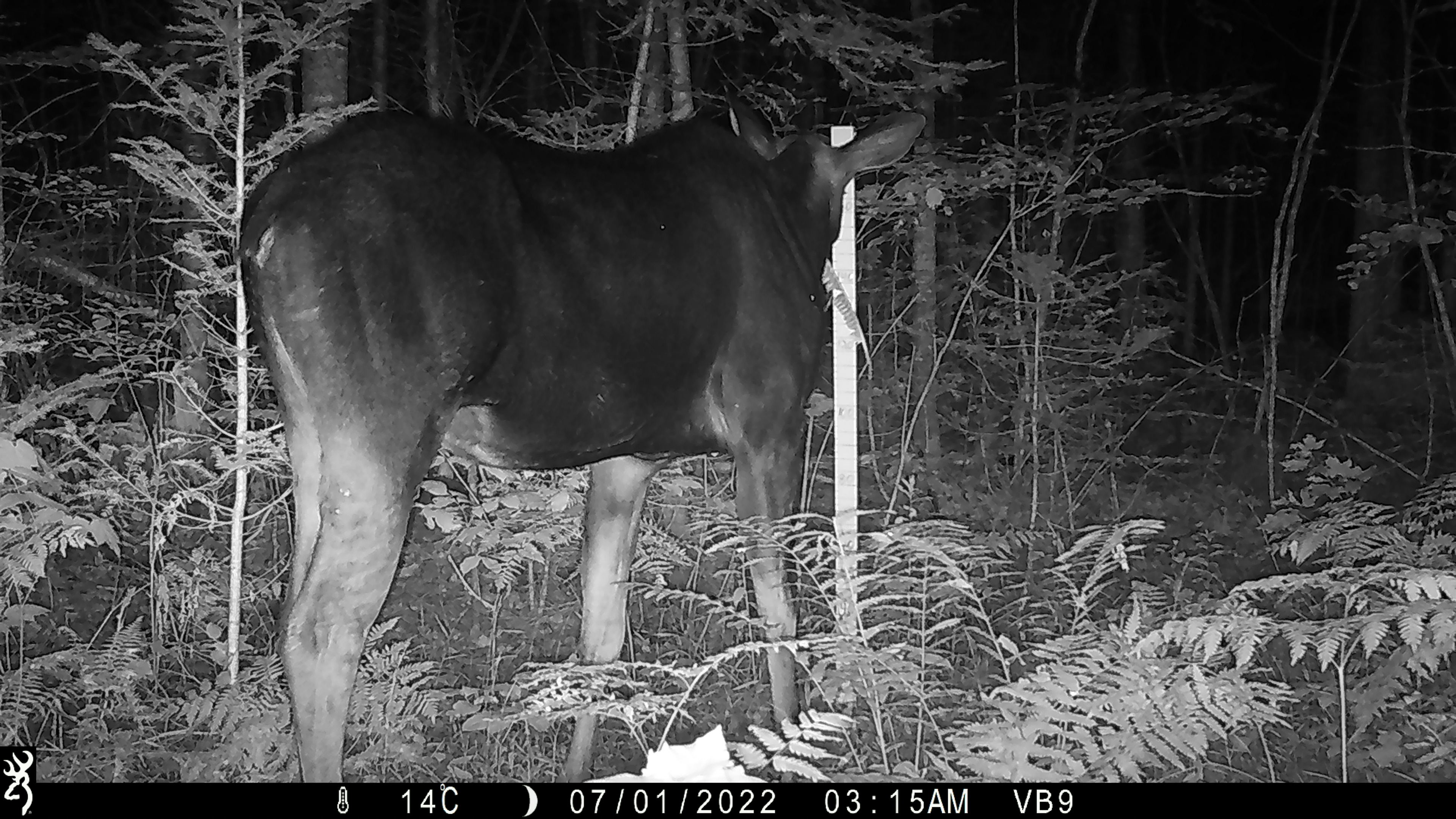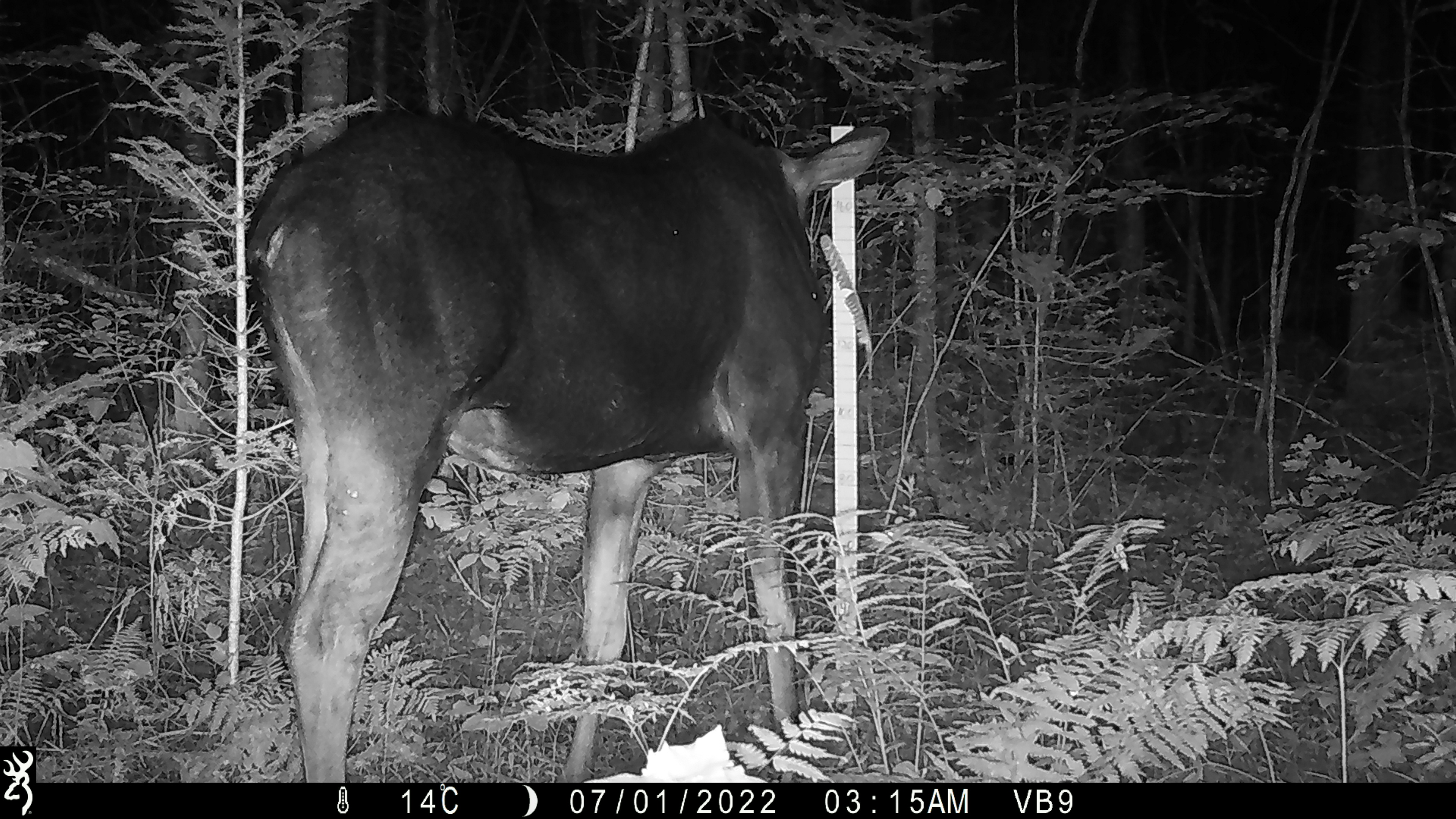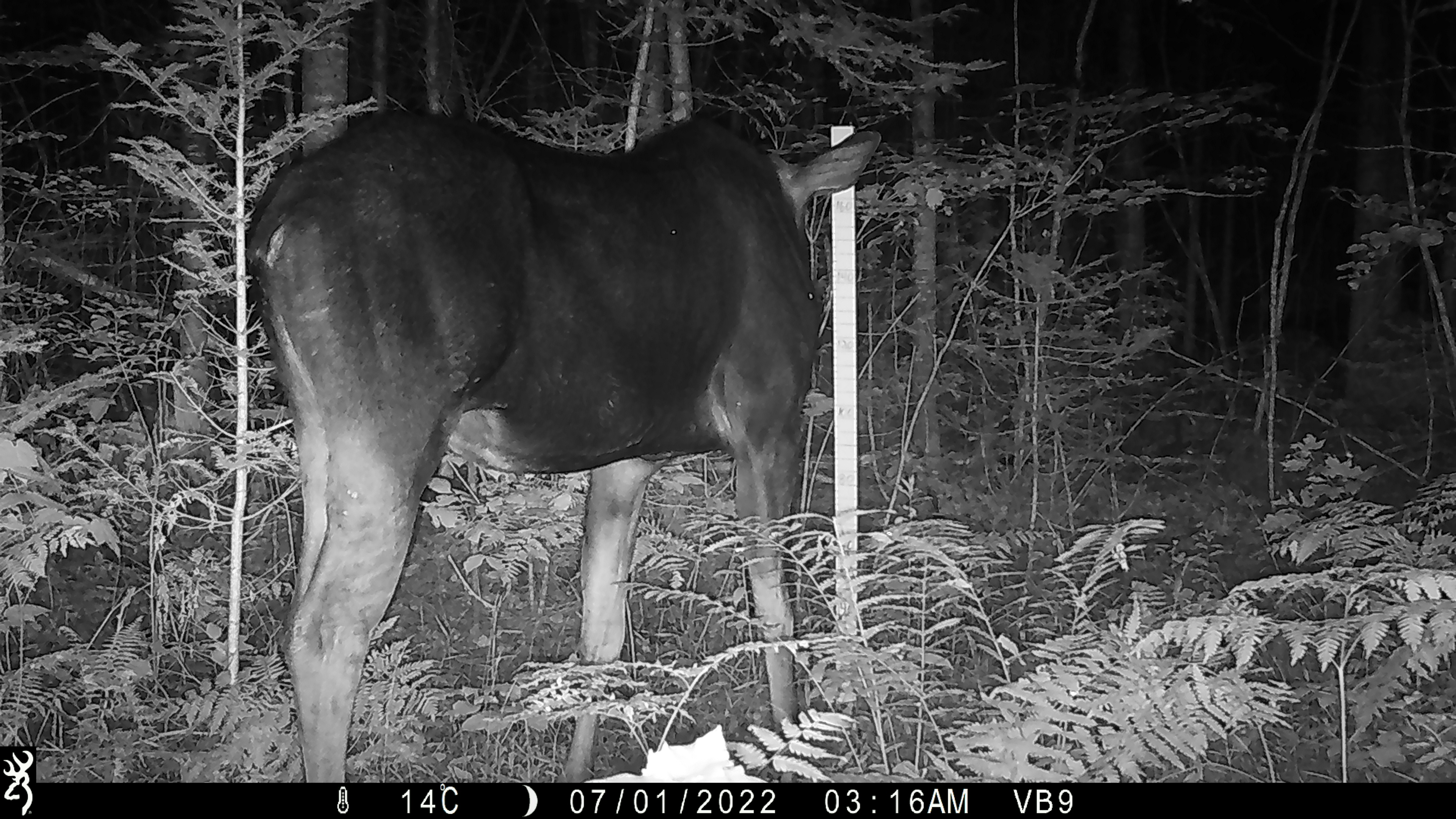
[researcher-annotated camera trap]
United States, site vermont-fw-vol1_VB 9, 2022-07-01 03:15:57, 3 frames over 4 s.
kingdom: Animalia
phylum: Chordata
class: Mammalia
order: Artiodactyla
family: Cervidae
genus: Alces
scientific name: Alces alces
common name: moose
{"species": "moose (Alces alces)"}